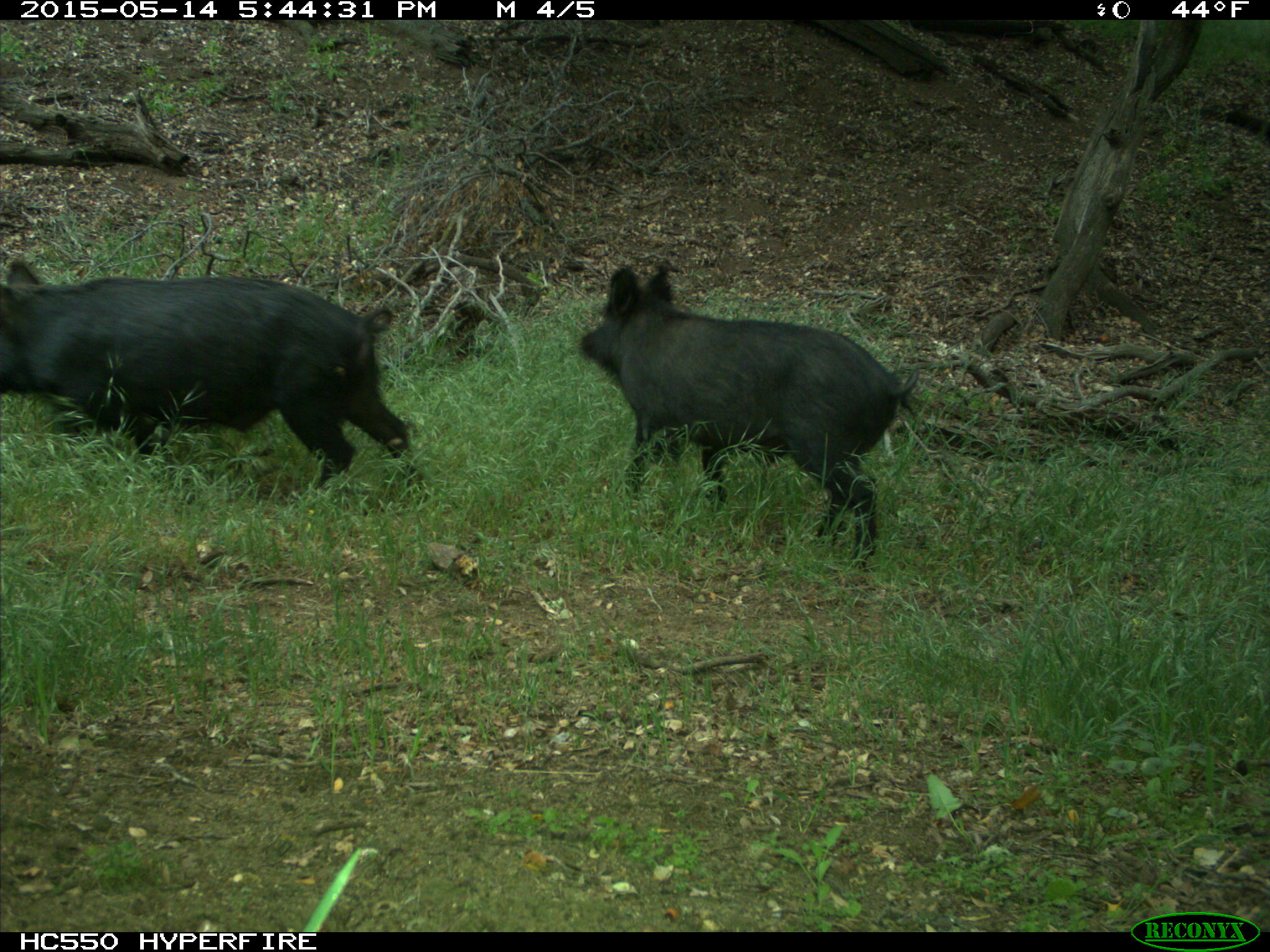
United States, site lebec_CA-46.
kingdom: Animalia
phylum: Chordata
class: Mammalia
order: Artiodactyla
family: Suidae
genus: Sus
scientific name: Sus scrofa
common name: wild boar